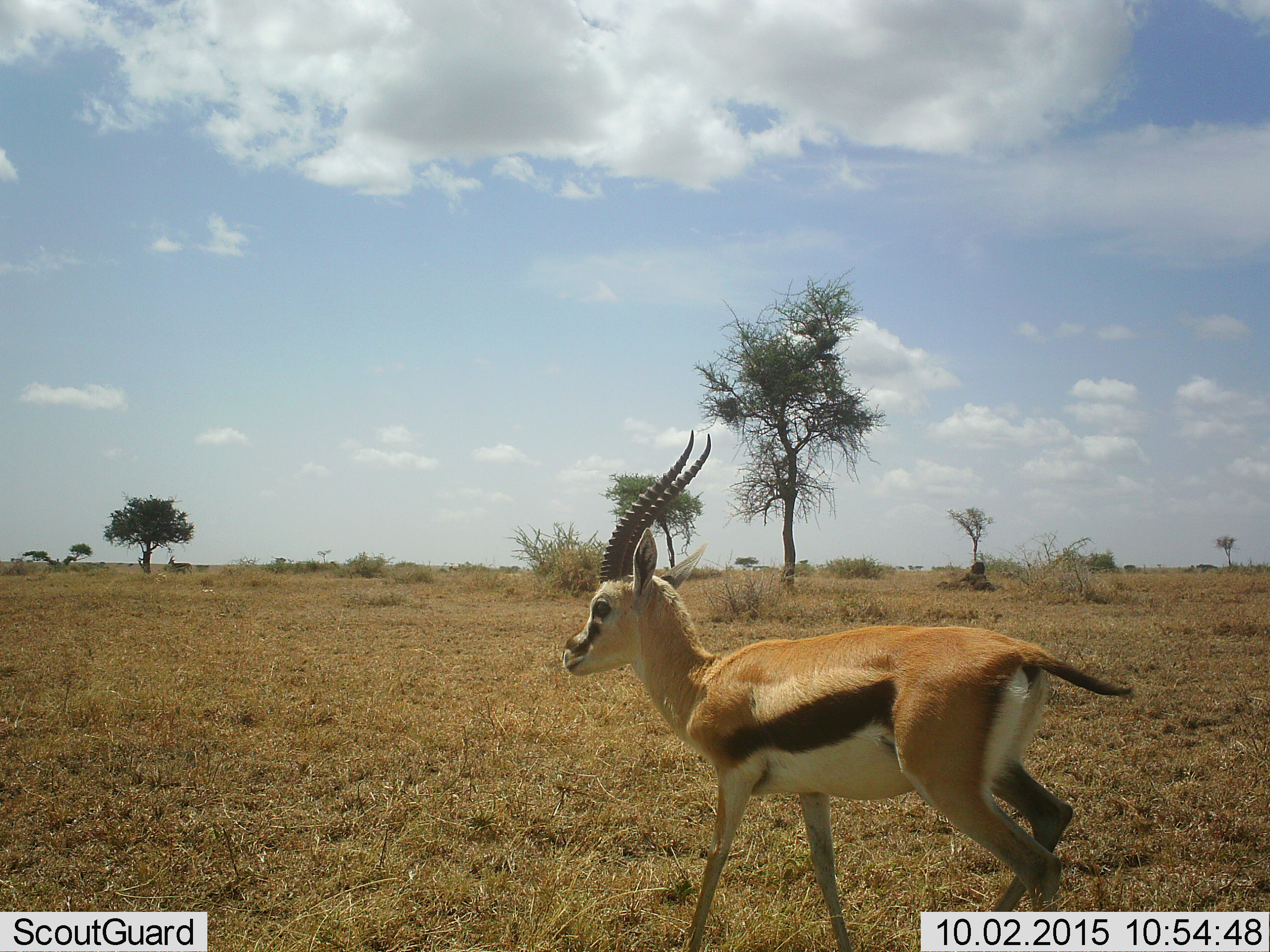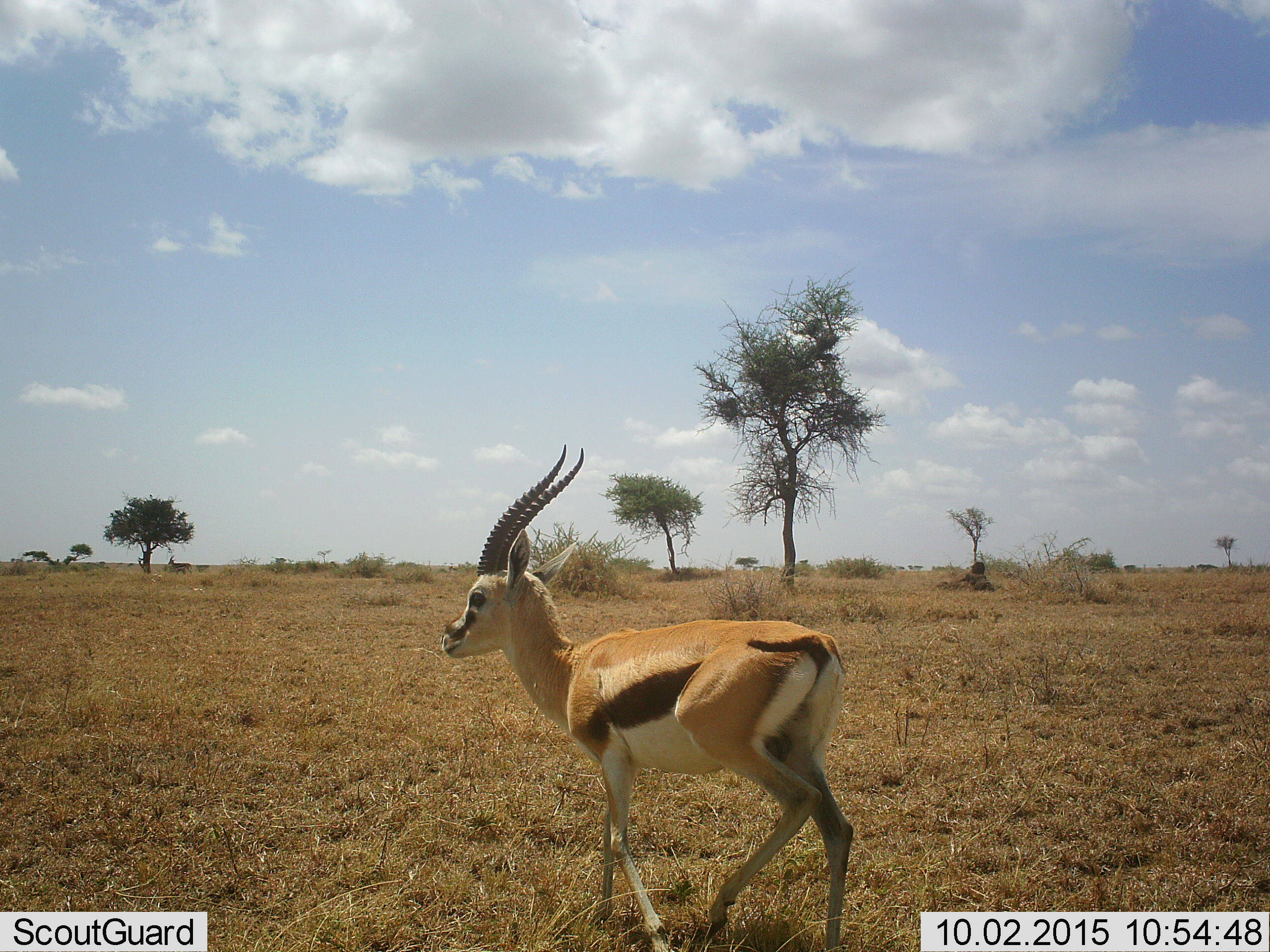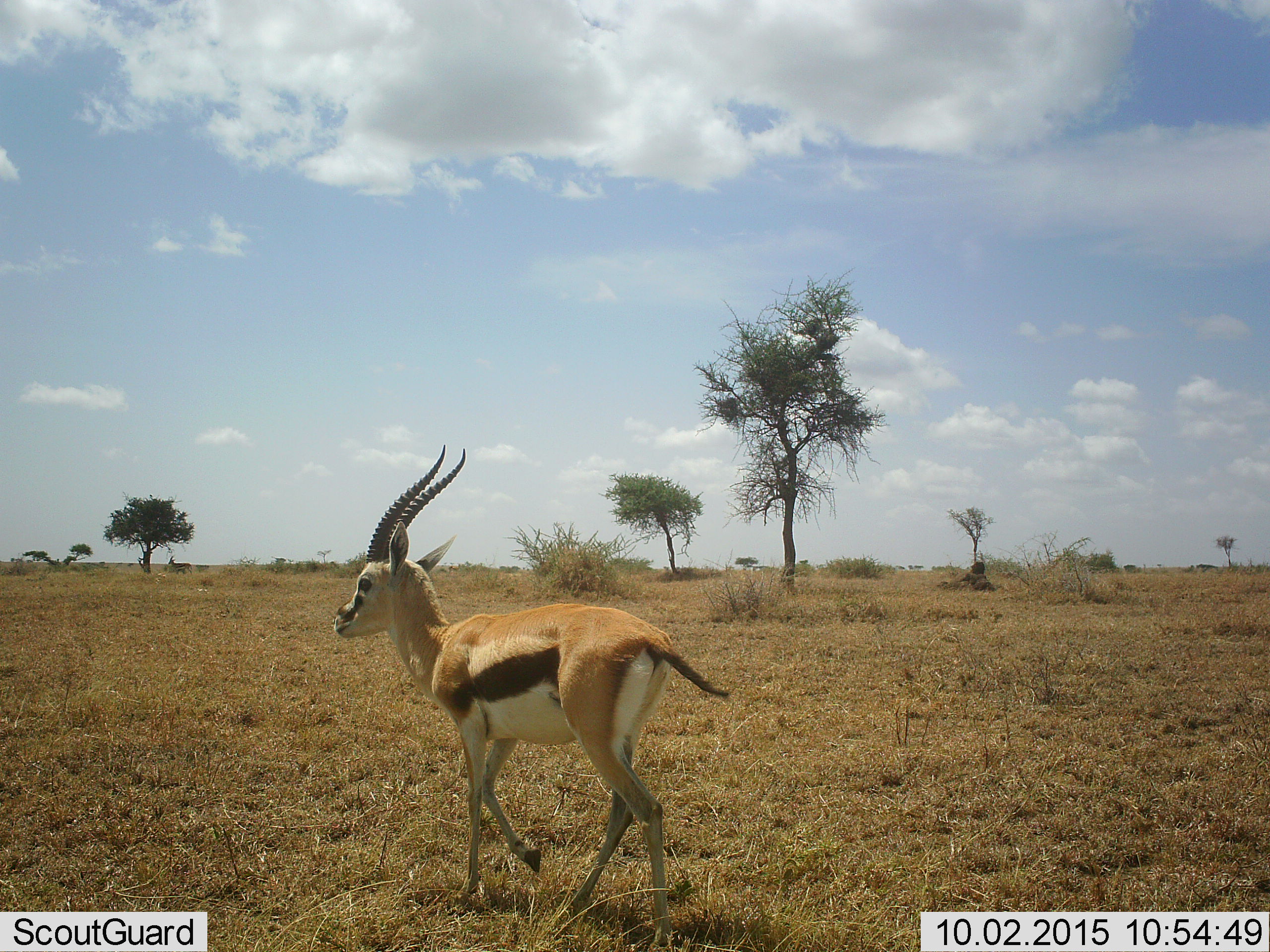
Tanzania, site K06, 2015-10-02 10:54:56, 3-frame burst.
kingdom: Animalia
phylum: Chordata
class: Mammalia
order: Artiodactyla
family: Bovidae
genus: Eudorcas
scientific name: Eudorcas thomsonii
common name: thomson's gazelle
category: gazellethomsons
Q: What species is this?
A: Gazellethomsons (thomson's gazelle) (Eudorcas thomsonii).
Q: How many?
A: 1.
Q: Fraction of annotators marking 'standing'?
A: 22%.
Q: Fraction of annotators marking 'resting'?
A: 0%.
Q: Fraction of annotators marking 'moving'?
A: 89%.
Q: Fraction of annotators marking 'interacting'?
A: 0%.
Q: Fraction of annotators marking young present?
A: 0%.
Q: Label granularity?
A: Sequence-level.